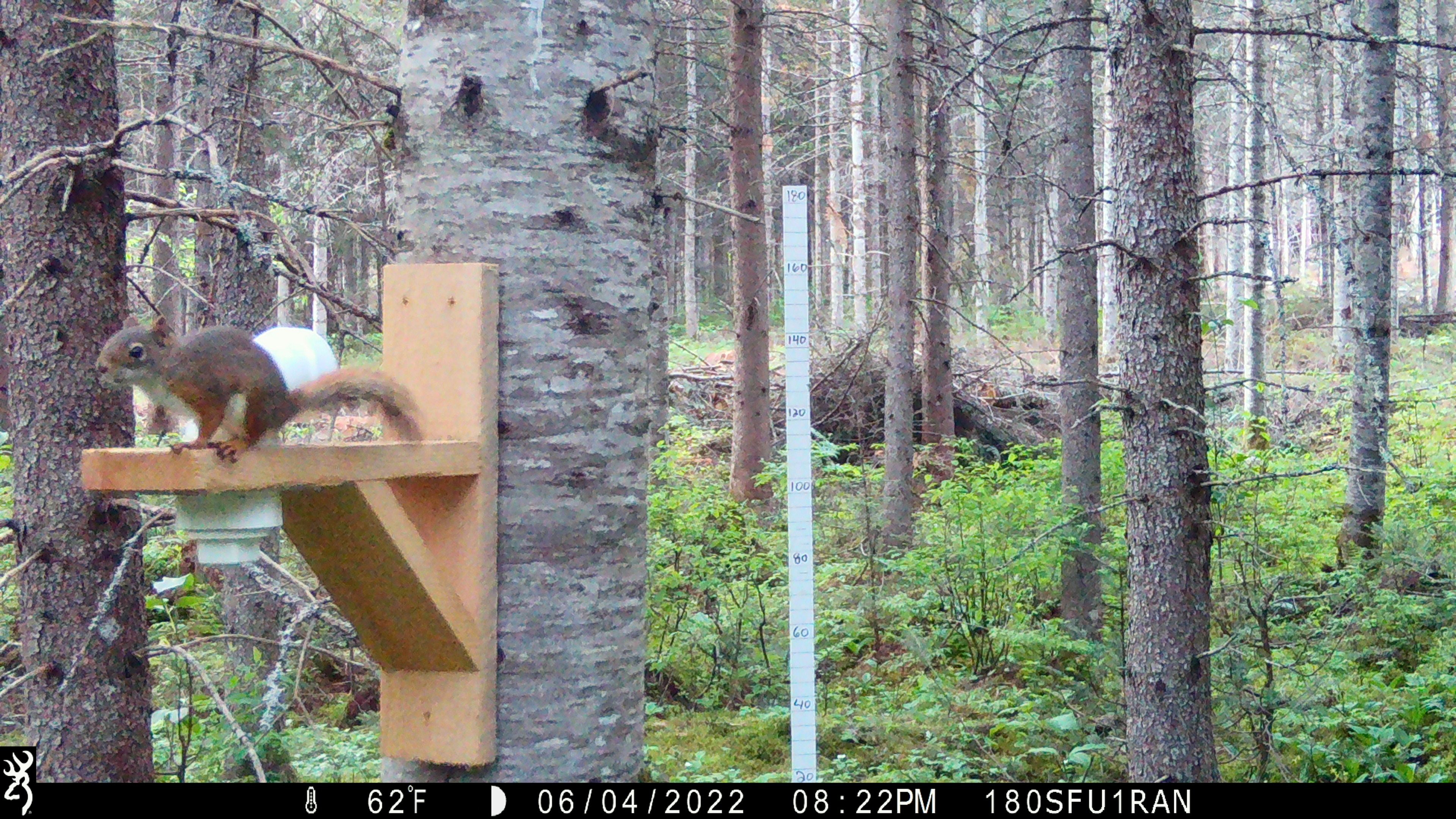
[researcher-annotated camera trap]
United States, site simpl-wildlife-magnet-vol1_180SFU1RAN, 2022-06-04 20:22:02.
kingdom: Animalia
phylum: Chordata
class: Mammalia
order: Rodentia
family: Sciuridae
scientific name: Sciuridae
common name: squirrel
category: squirrel sp.